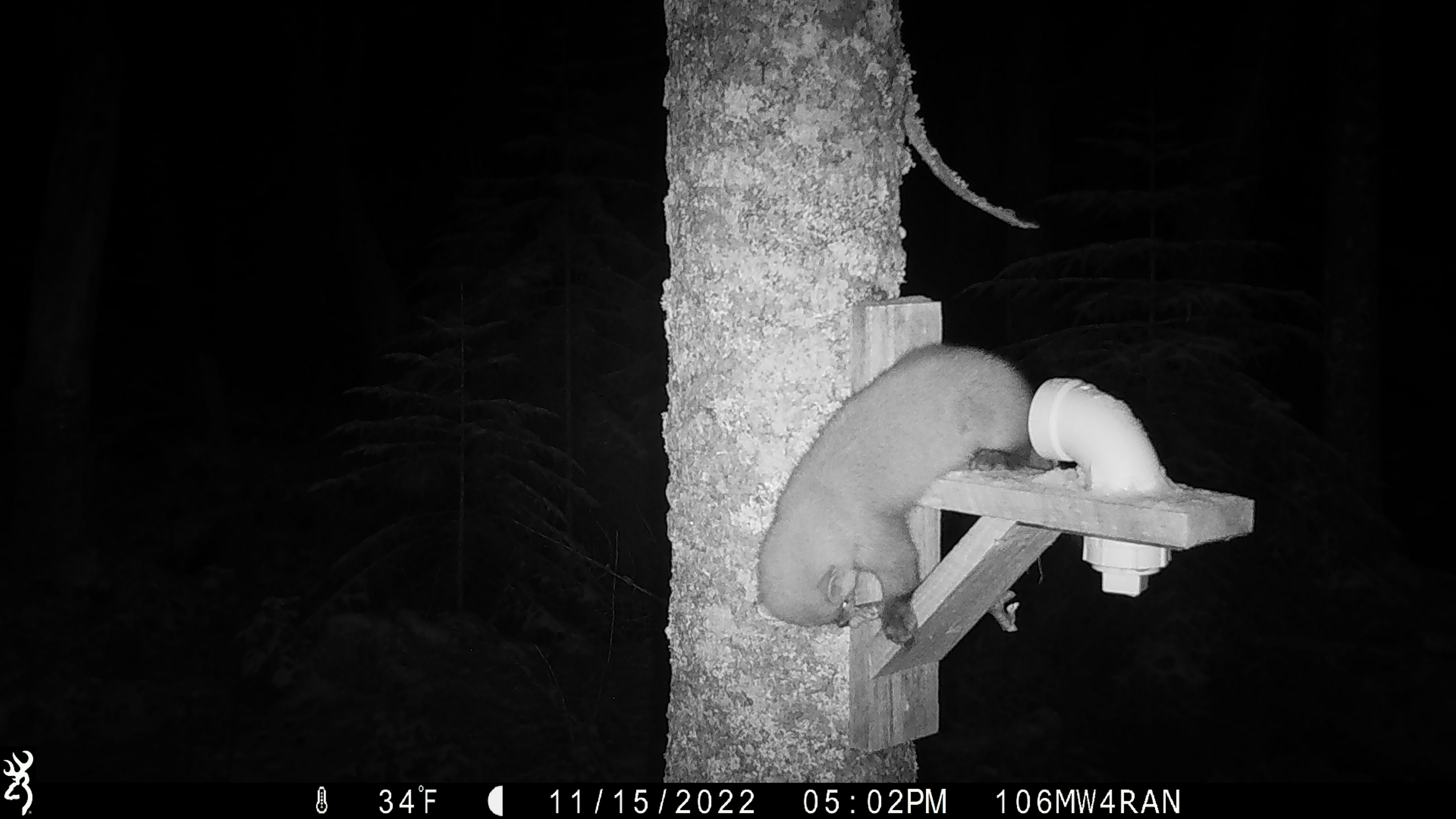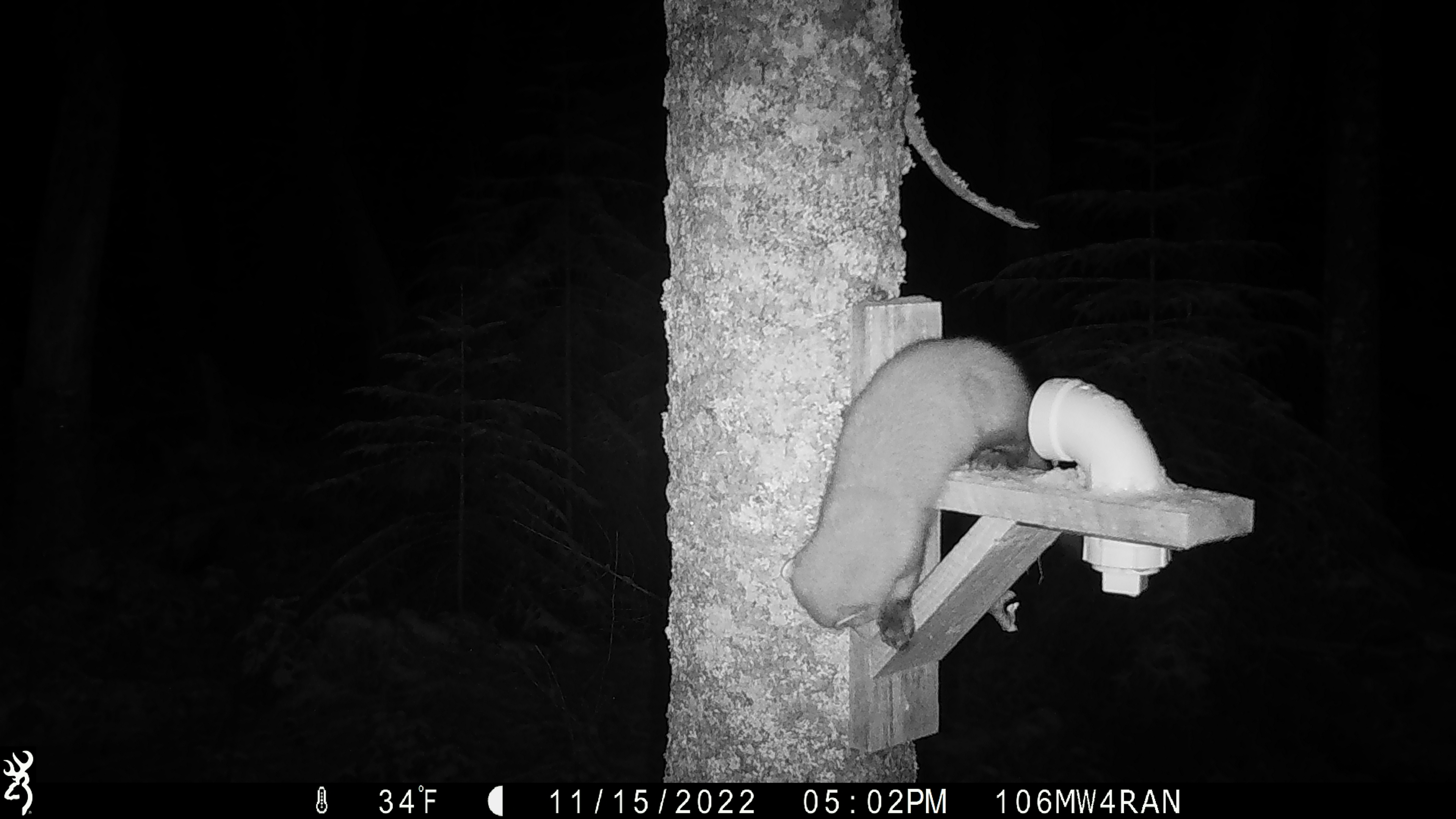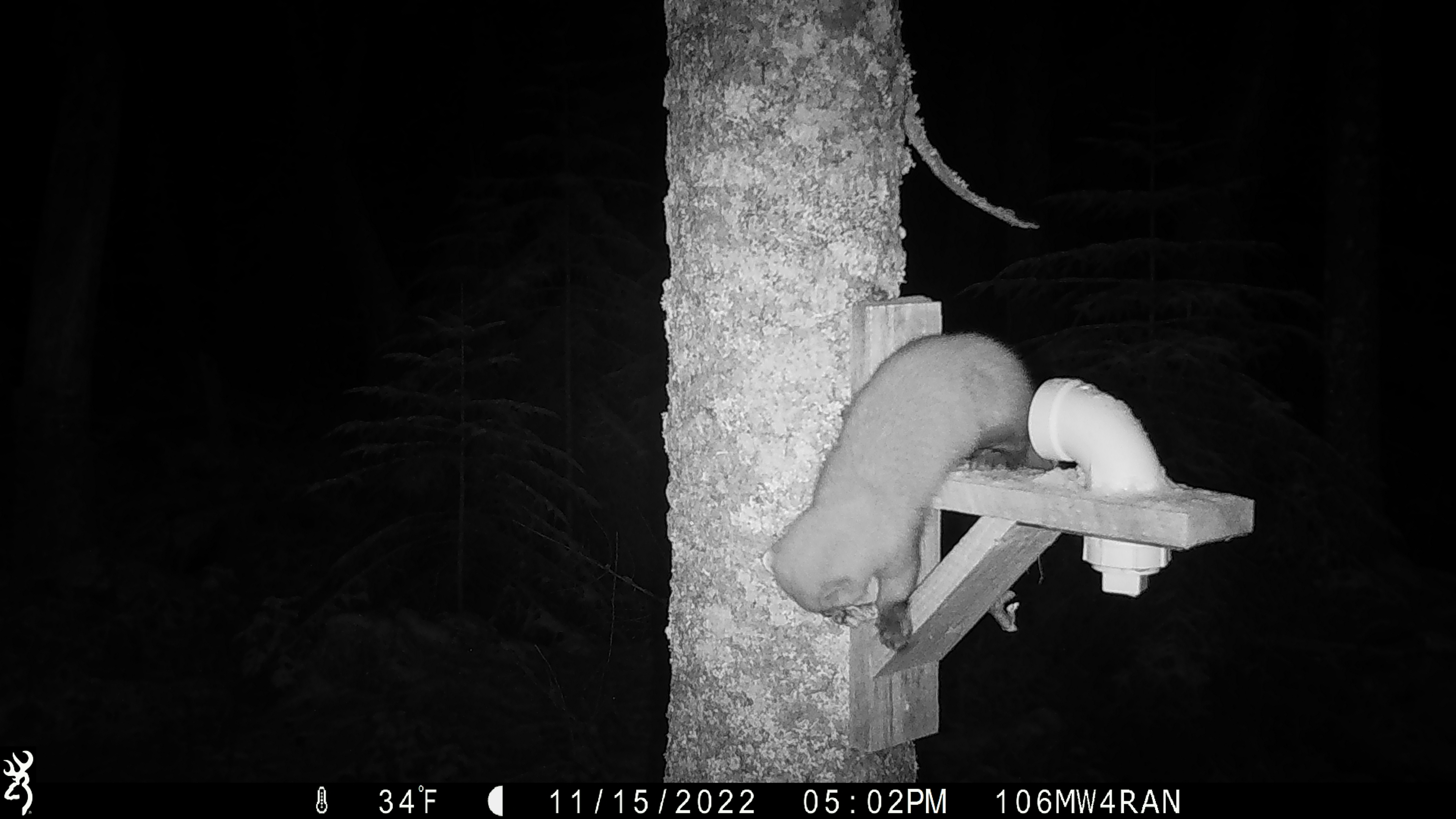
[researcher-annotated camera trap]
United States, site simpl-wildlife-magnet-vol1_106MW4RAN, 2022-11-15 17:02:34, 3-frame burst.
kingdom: Animalia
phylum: Chordata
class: Mammalia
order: Carnivora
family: Mustelidae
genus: Martes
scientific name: Martes americana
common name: american marten